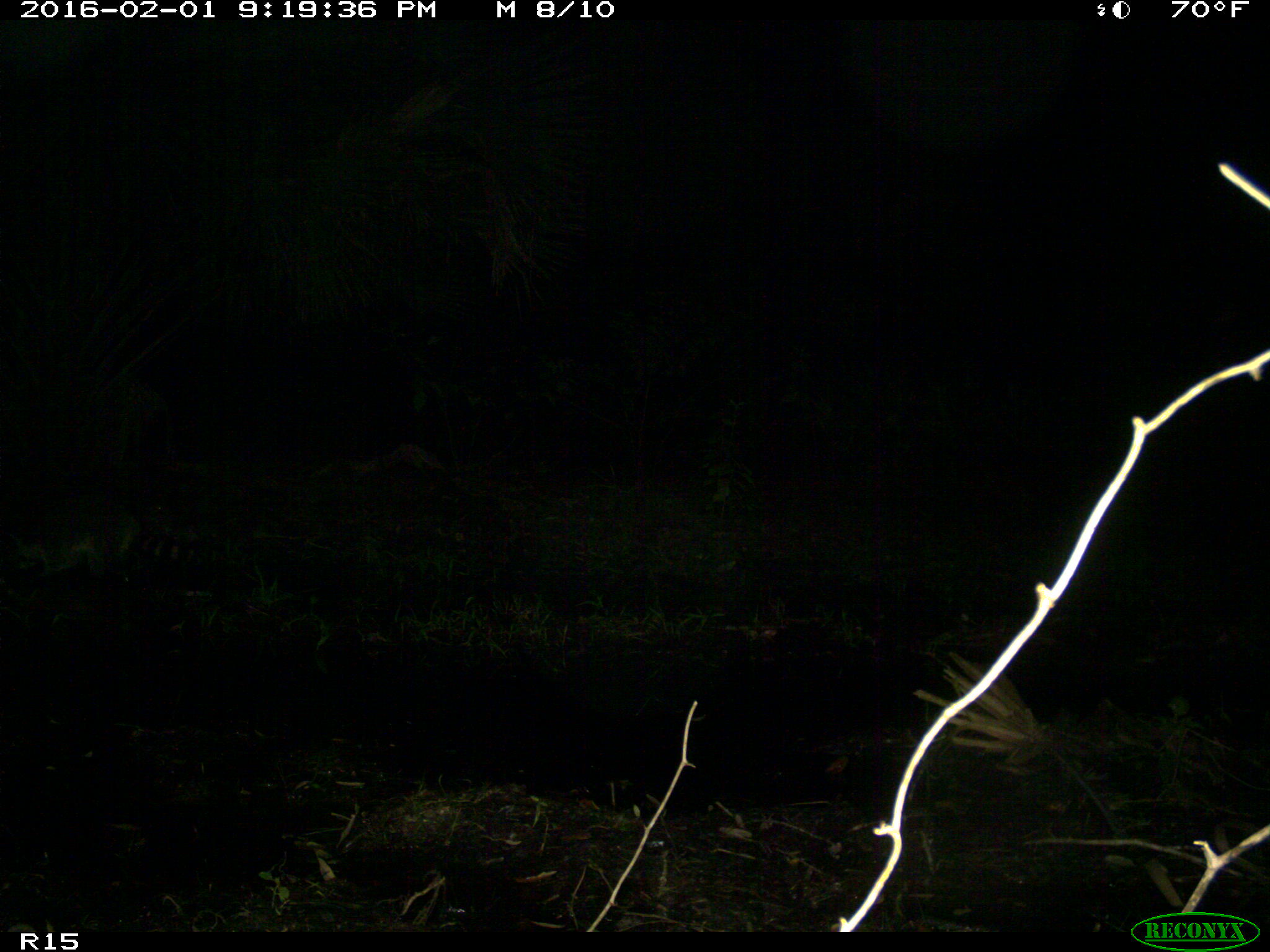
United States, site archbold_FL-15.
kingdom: Animalia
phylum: Chordata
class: Mammalia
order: Carnivora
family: Procyonidae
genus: Procyon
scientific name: Procyon lotor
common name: common raccoon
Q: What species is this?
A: Procyon lotor (common raccoon).